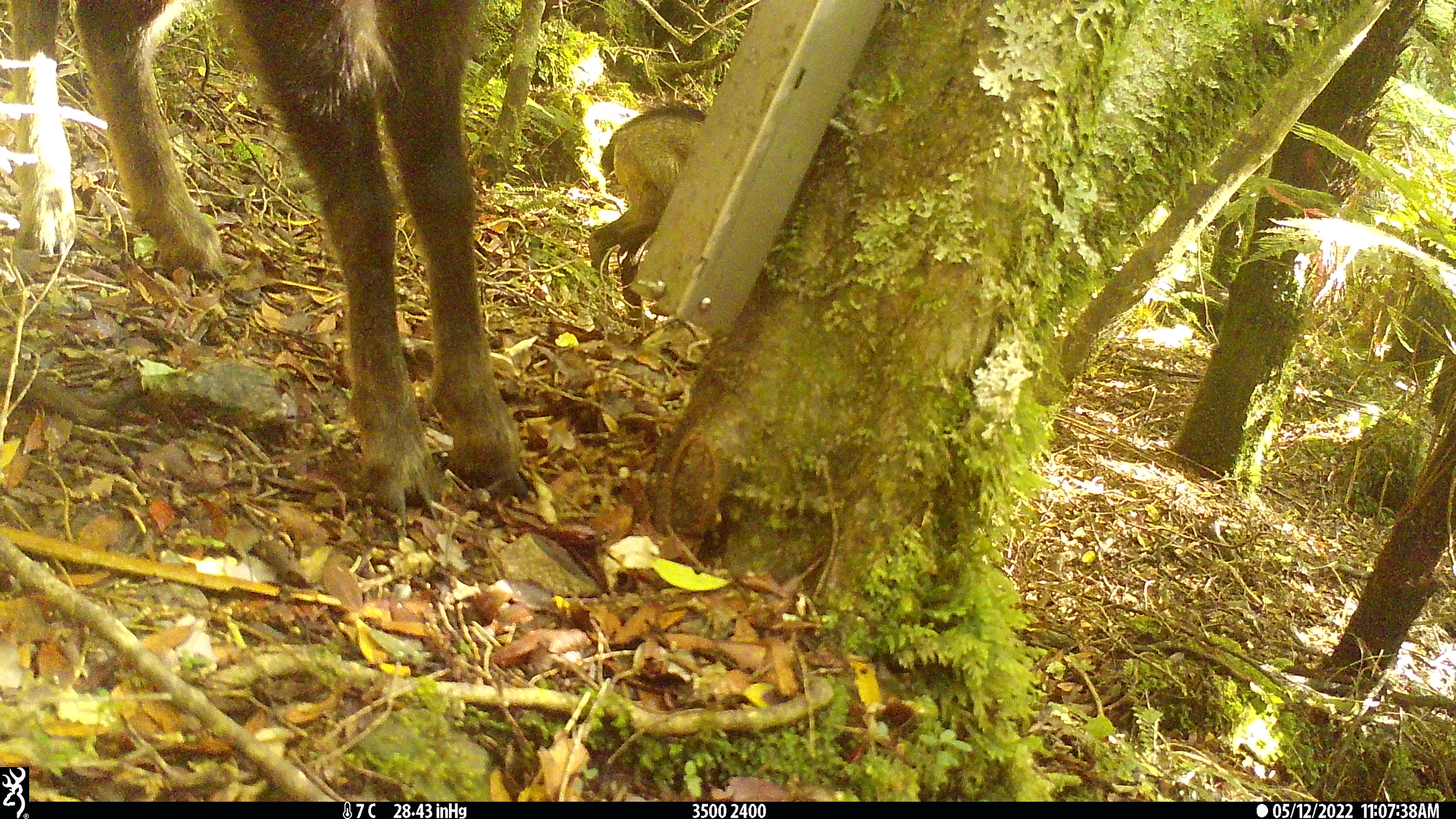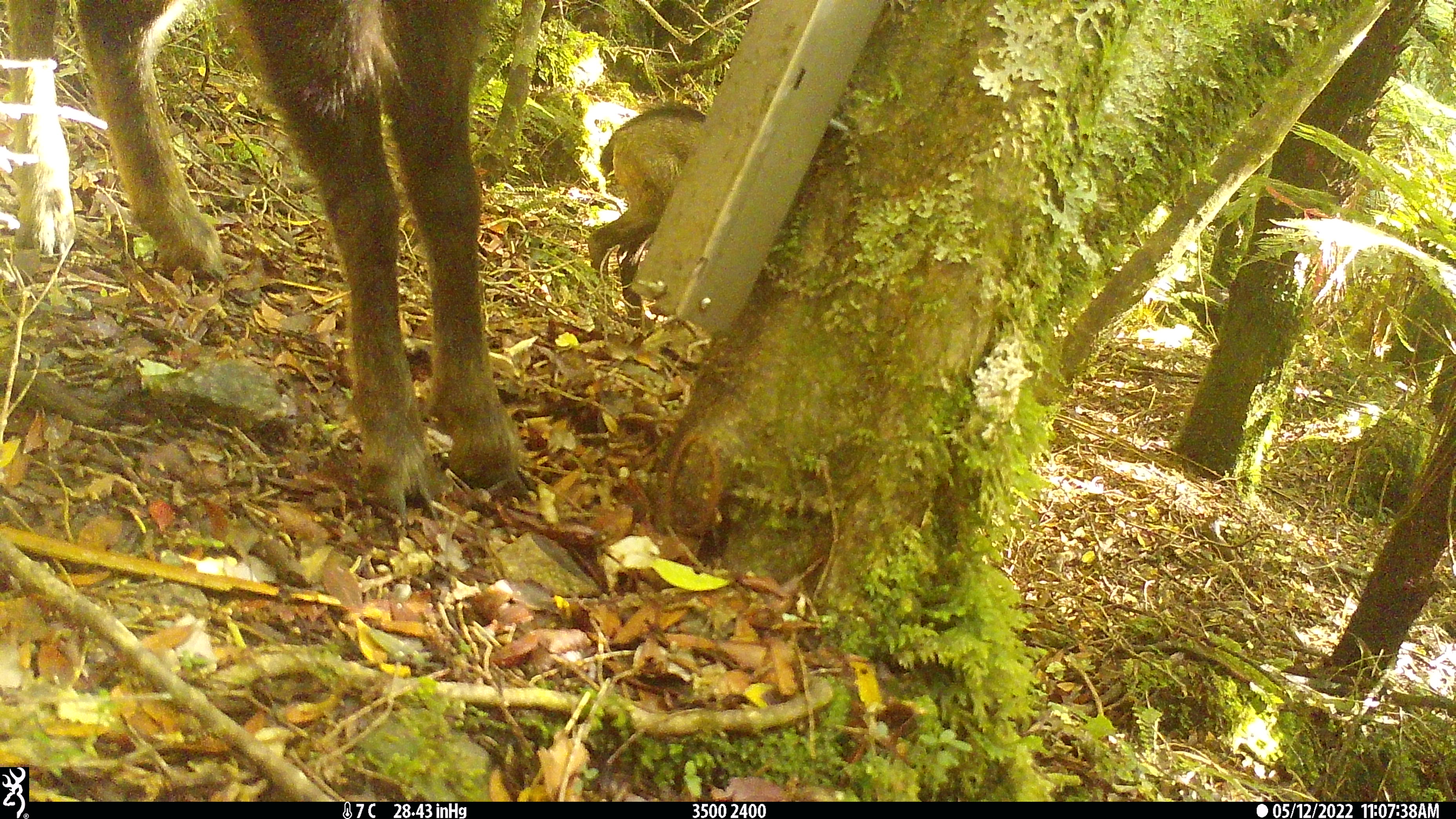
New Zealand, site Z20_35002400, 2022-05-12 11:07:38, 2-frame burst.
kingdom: Animalia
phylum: Chordata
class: Mammalia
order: Artiodactyla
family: Bovidae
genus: Rupicapra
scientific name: Rupicapra rupicapra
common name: alpine chamois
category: chamois